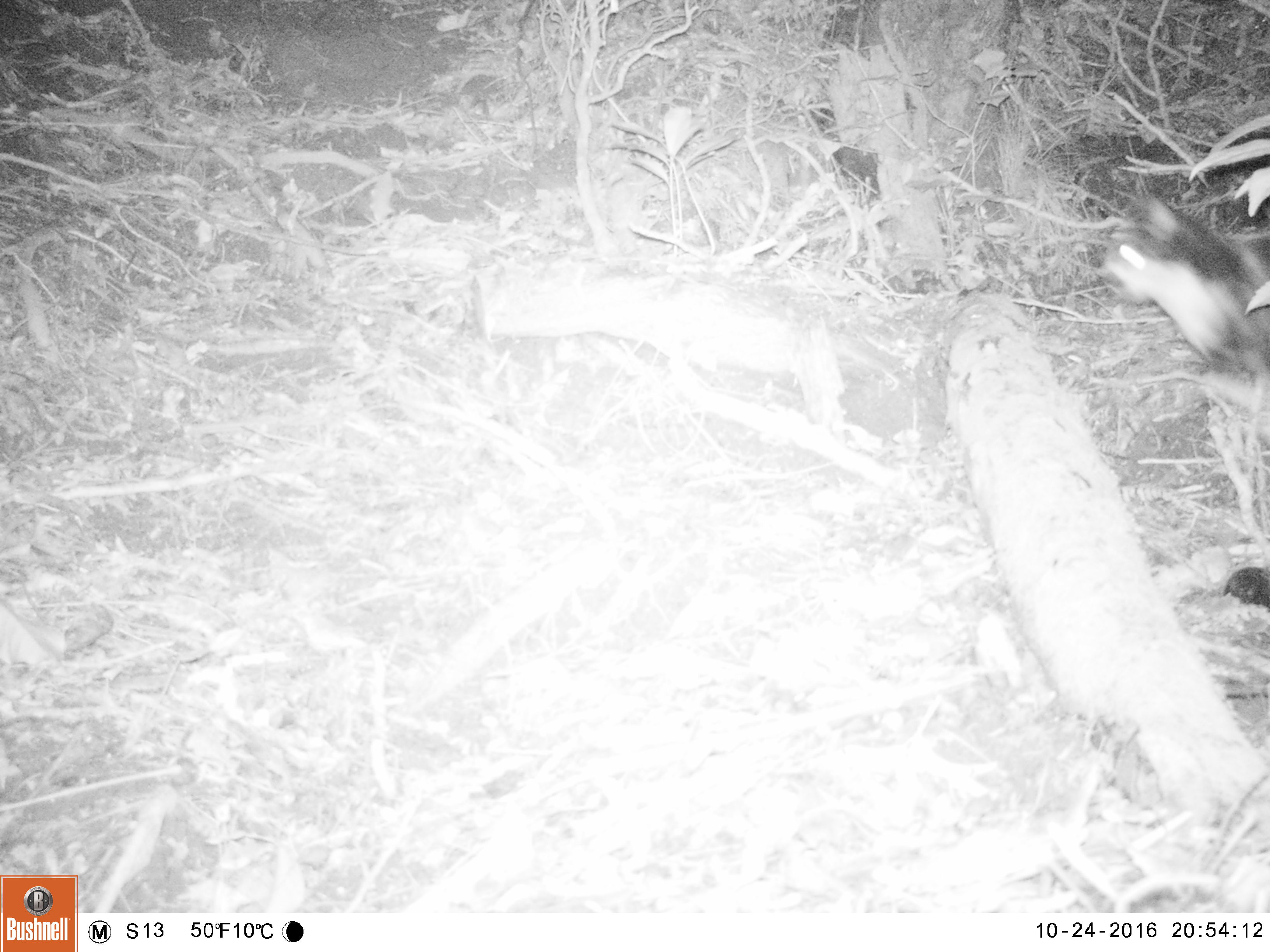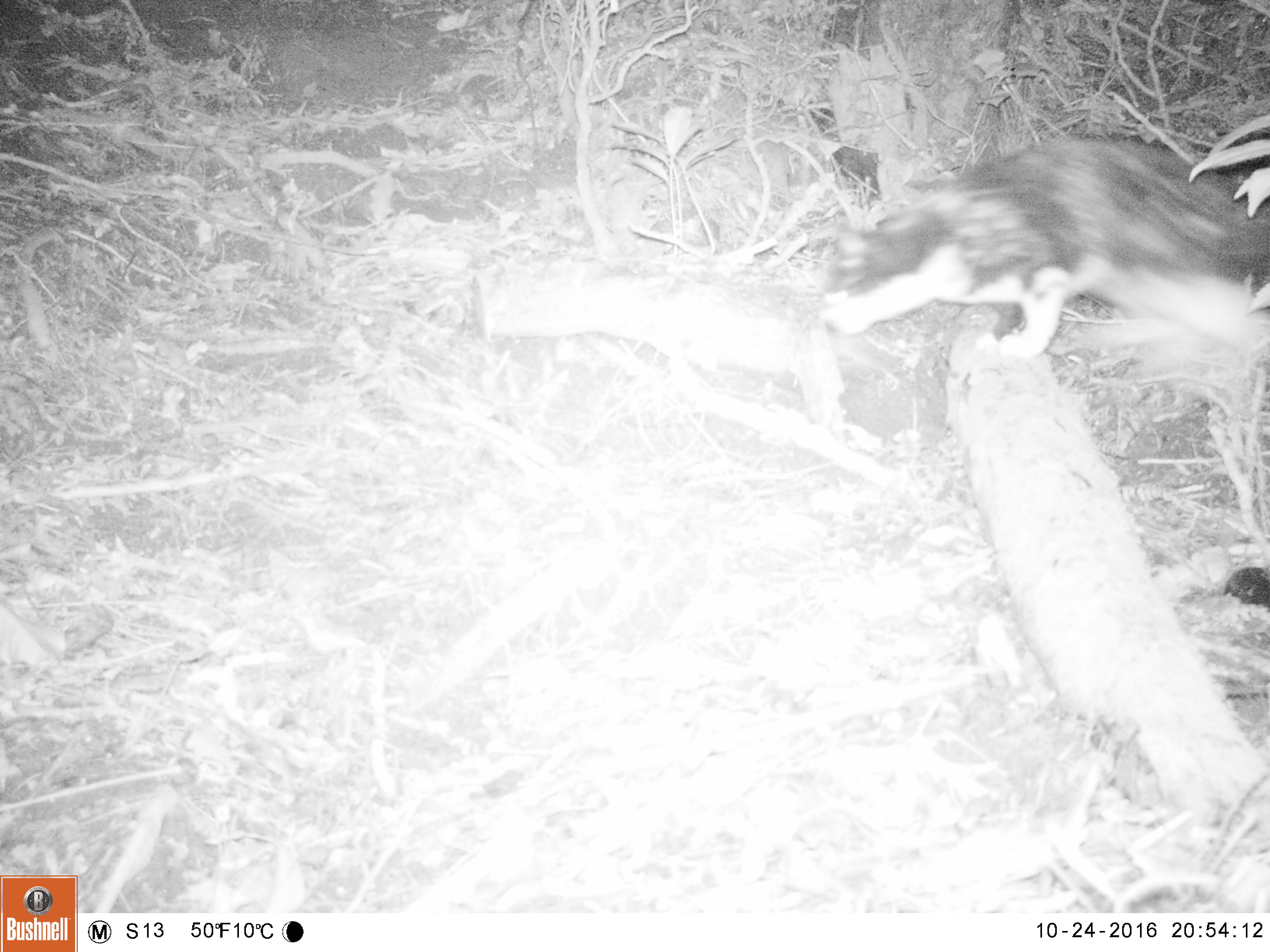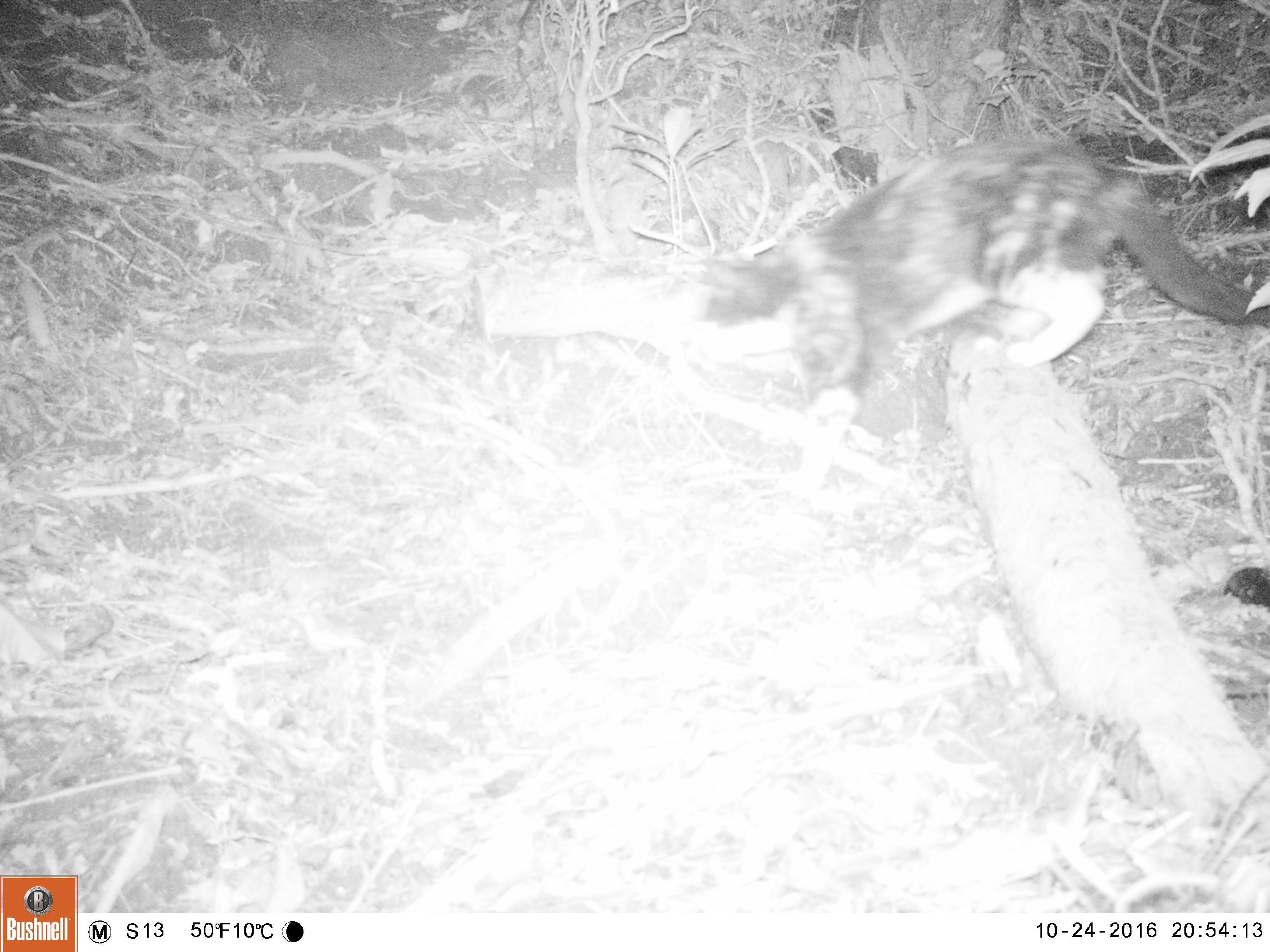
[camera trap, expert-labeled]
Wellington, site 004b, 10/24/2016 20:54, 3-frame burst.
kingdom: Animalia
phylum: Chordata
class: Mammalia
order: Carnivora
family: Felidae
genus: Felis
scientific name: Felis catus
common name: cat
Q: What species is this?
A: Cat (Felis catus).